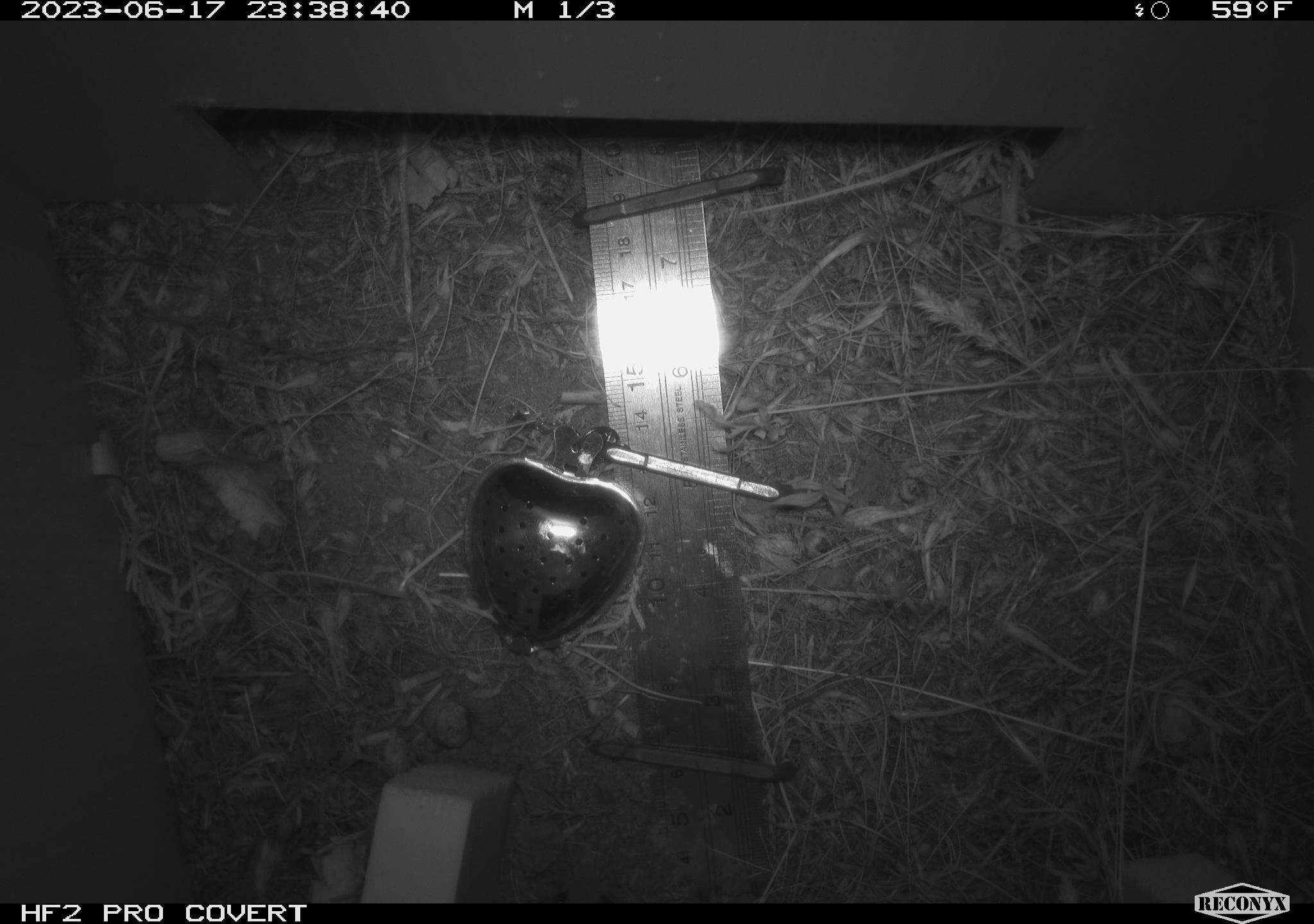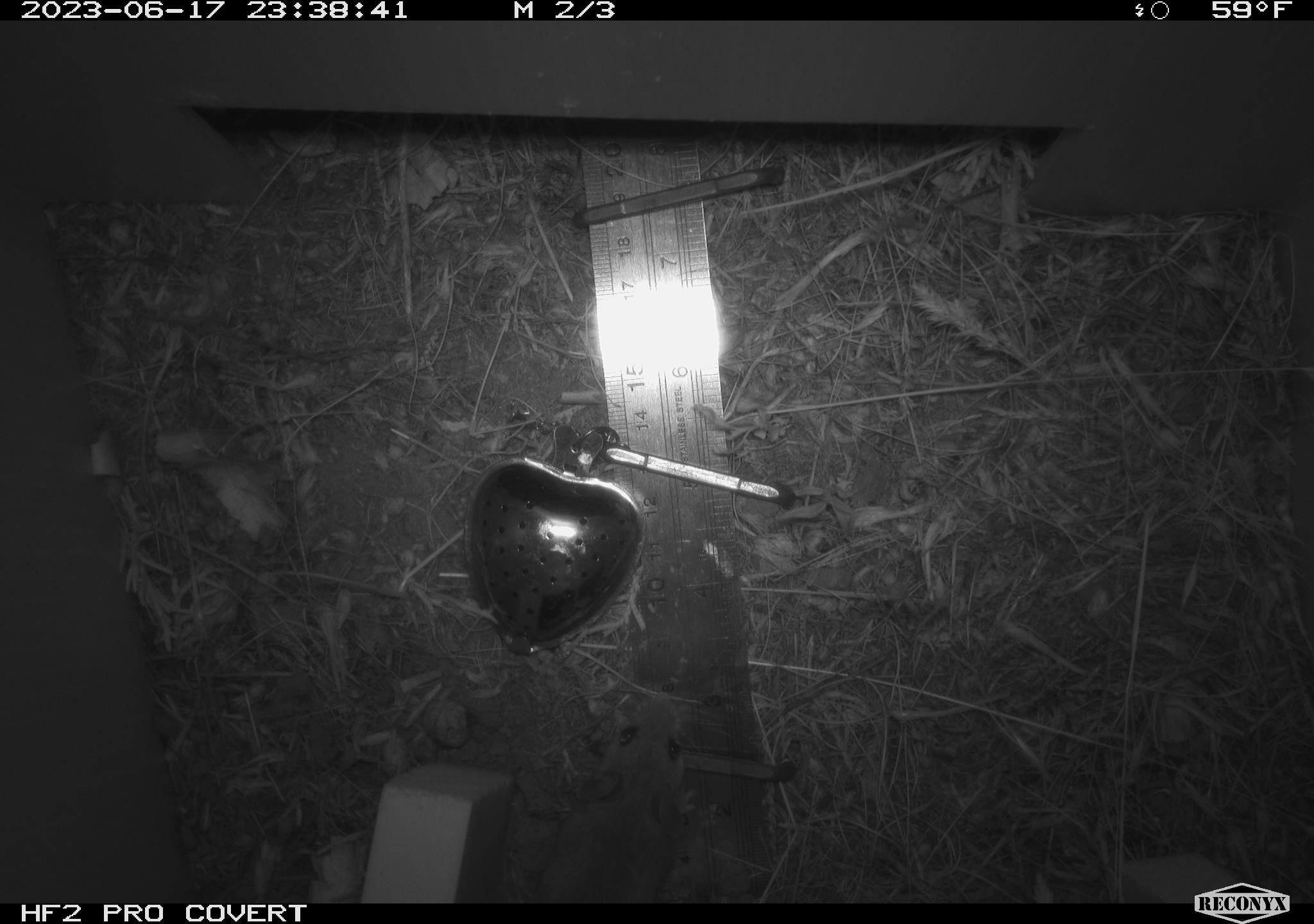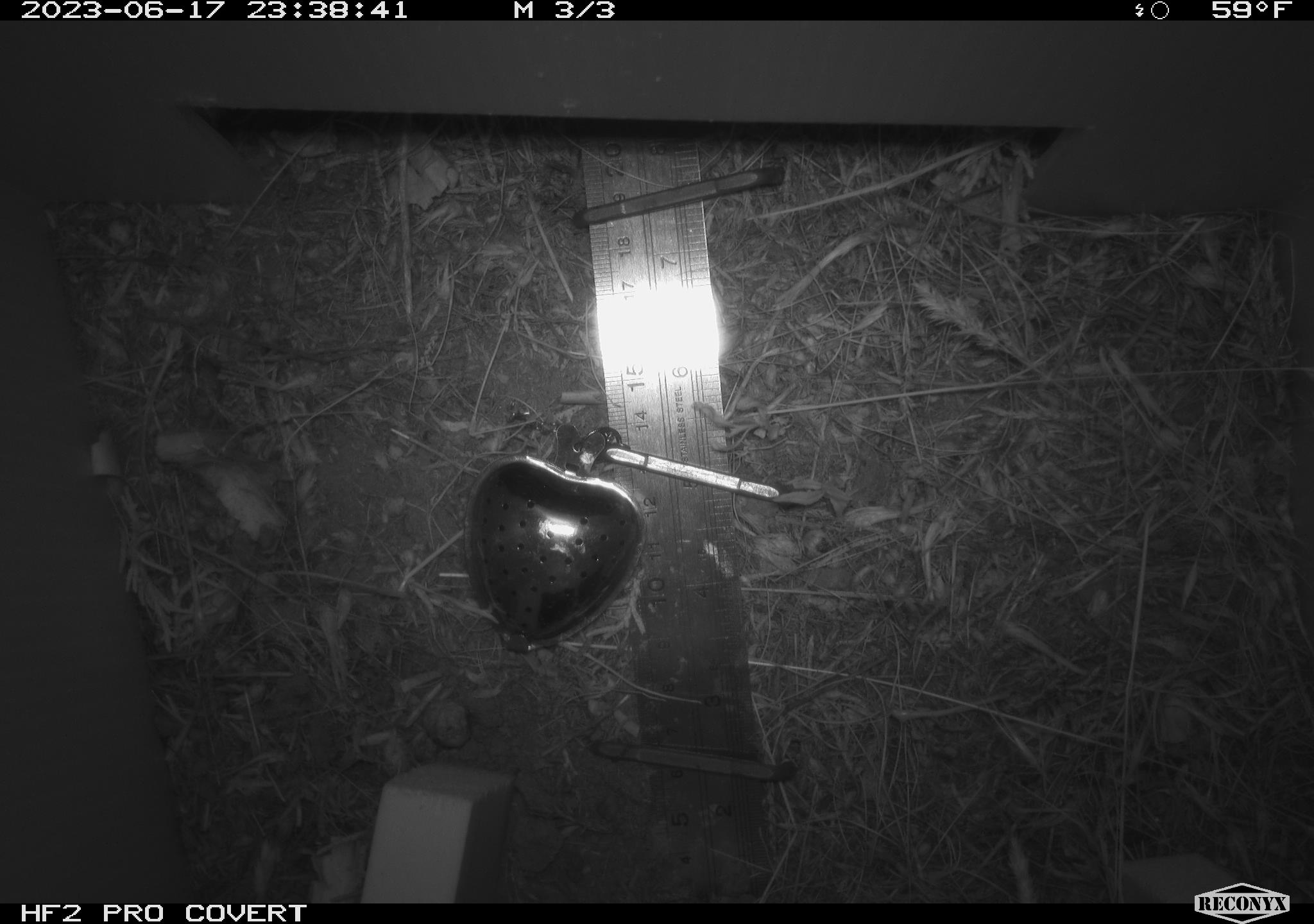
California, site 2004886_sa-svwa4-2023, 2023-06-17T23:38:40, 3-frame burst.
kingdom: Animalia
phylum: Chordata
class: Mammalia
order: Rodentia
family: Heteromyidae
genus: Dipodomys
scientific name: Dipodomys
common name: kangaroo rats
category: dipodomys species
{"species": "dipodomys species (kangaroo rats) (Dipodomys)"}